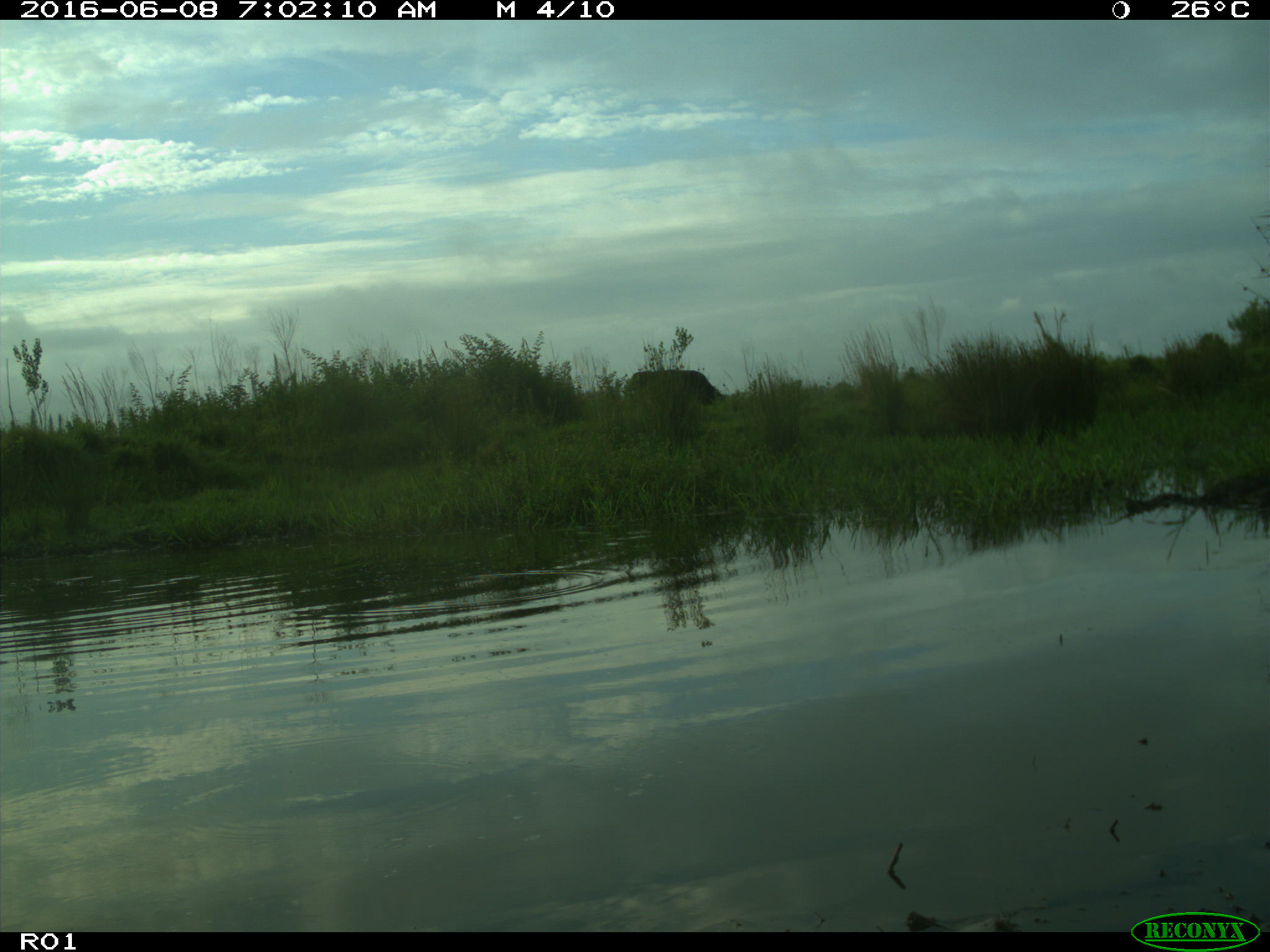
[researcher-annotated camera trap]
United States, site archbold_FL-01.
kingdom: Animalia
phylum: Chordata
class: Mammalia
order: Artiodactyla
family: Bovidae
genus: Bos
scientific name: Bos taurus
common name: domestic cow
Bos taurus (domestic cow).